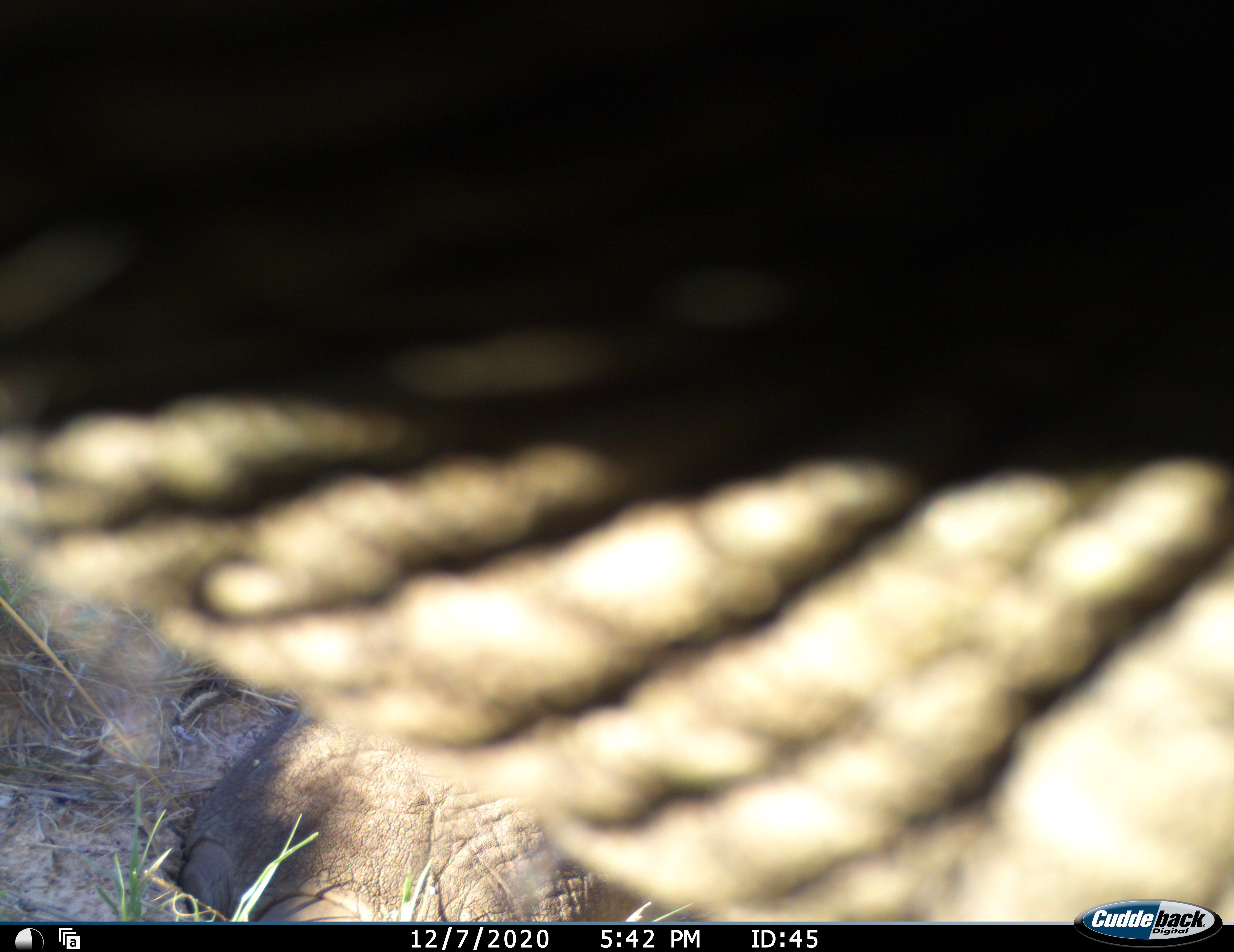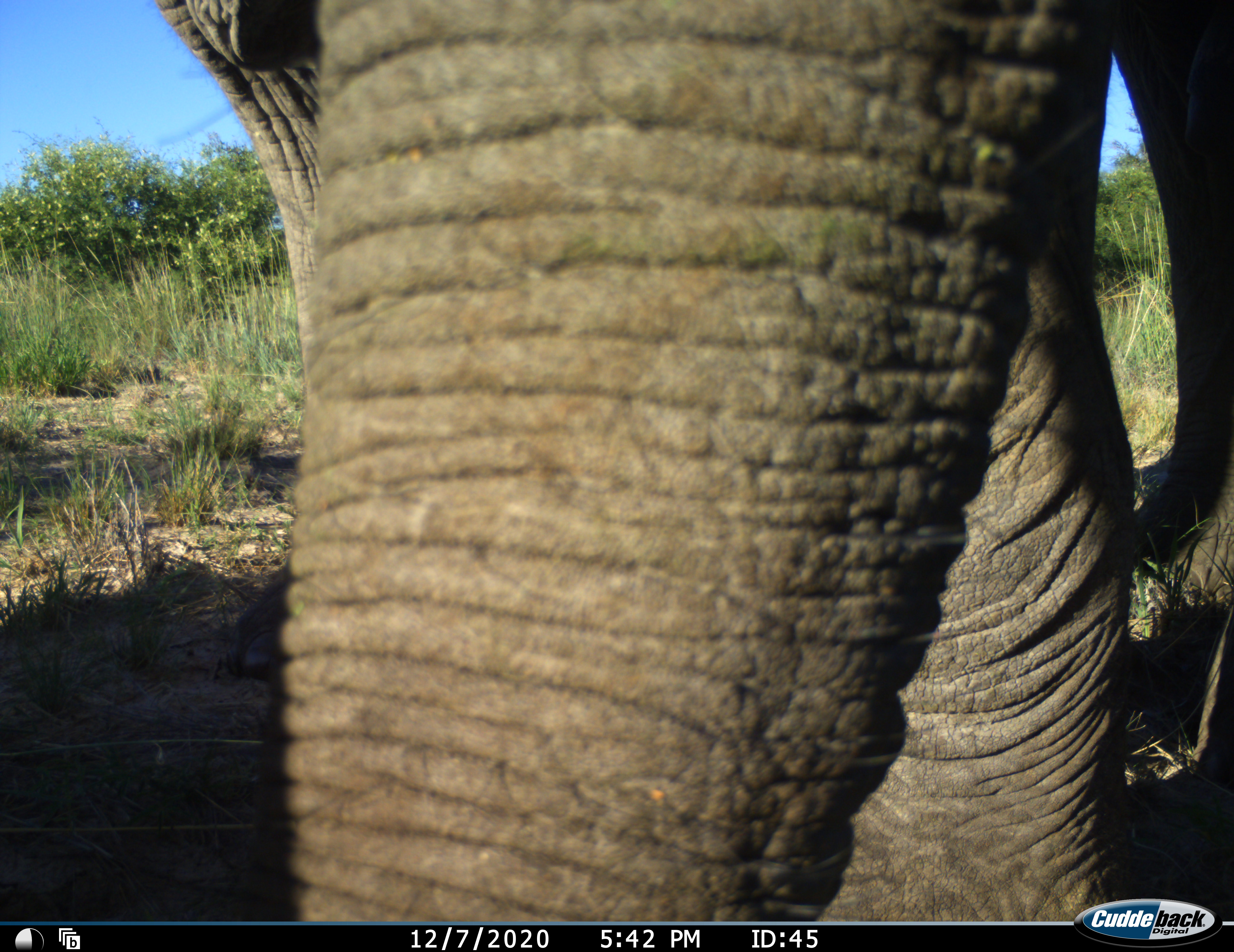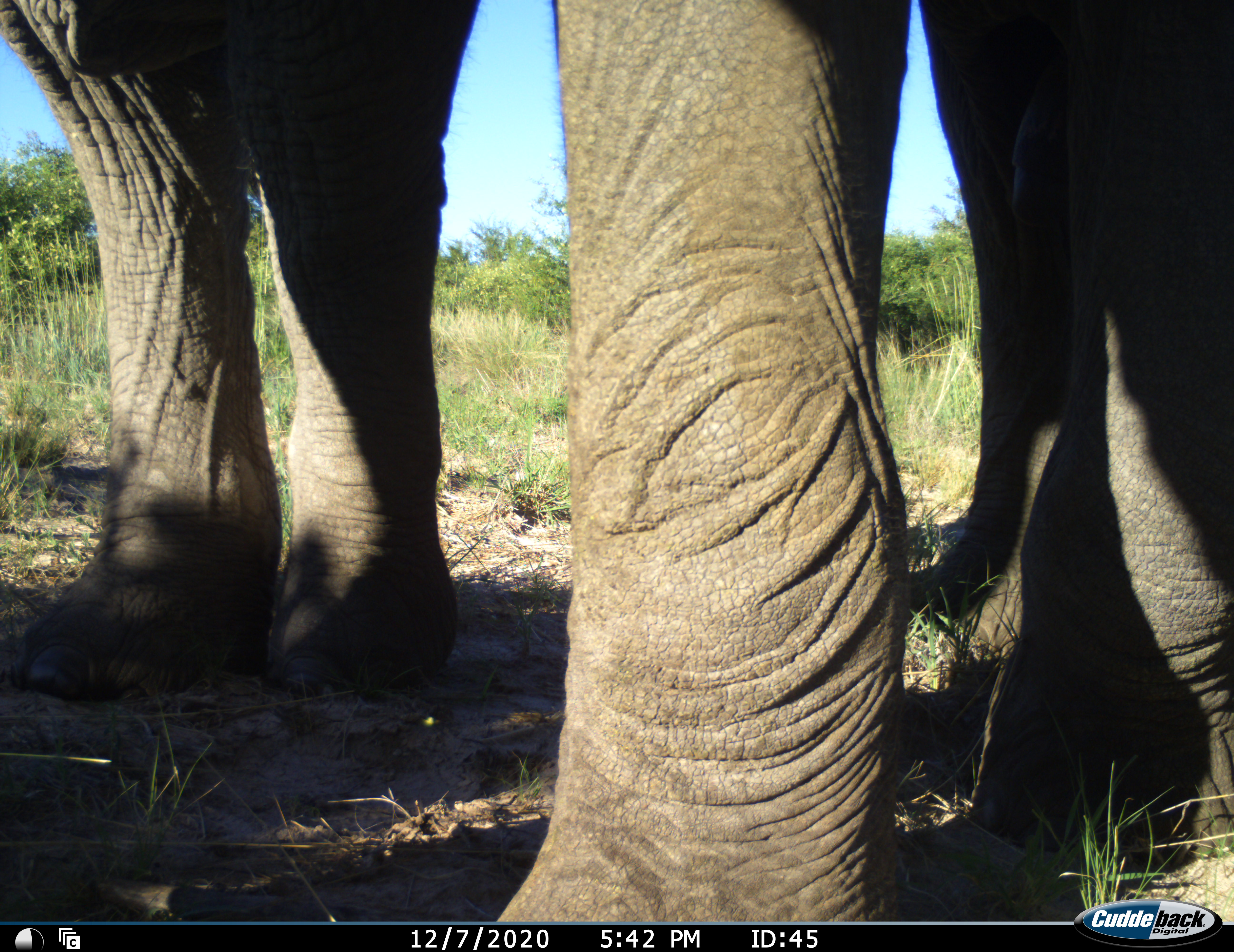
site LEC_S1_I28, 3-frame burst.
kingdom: Animalia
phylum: Chordata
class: Mammalia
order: Proboscidea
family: Elephantidae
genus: Loxodonta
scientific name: Loxodonta africana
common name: african bush elephant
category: elephant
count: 1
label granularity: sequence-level